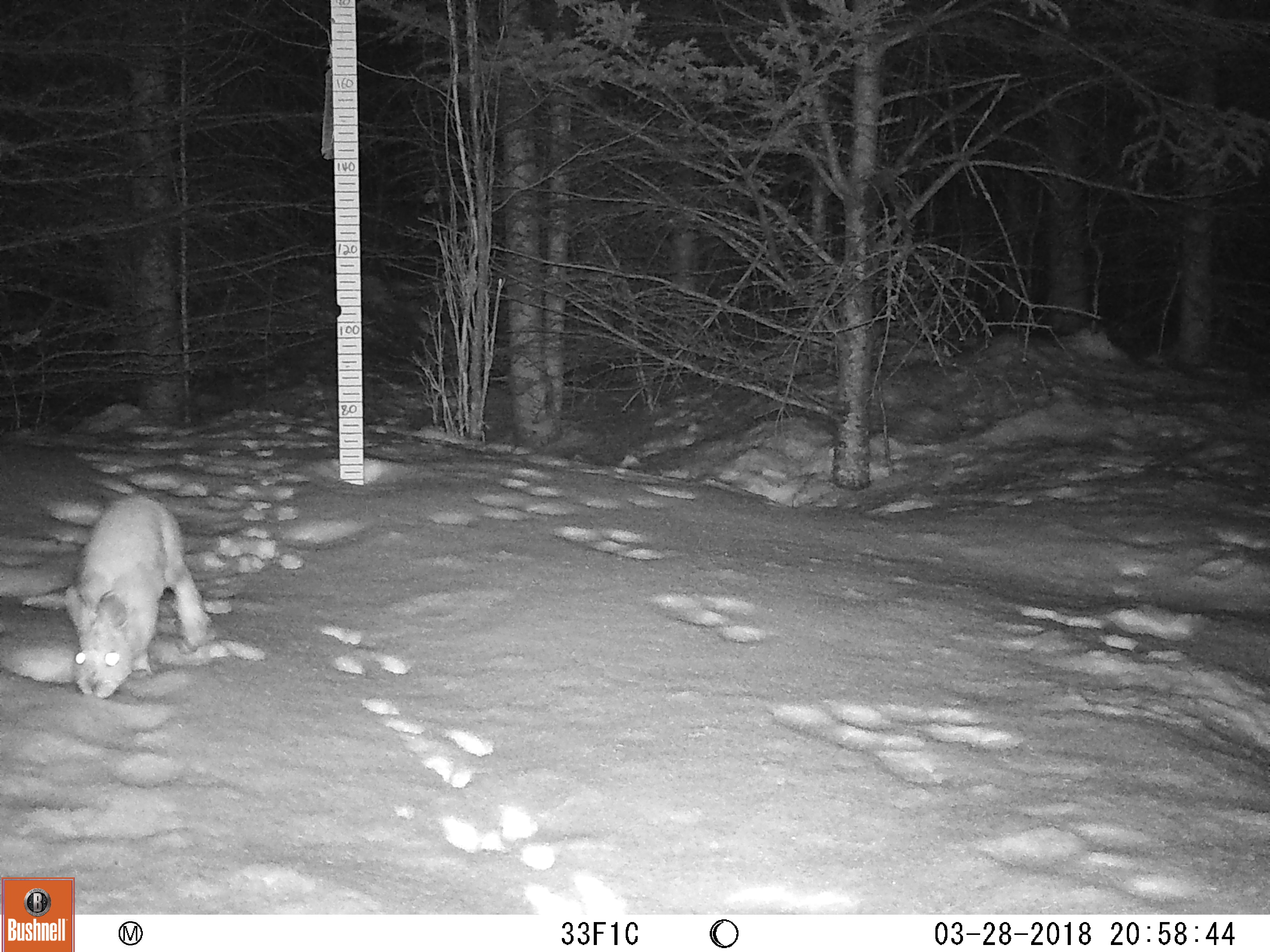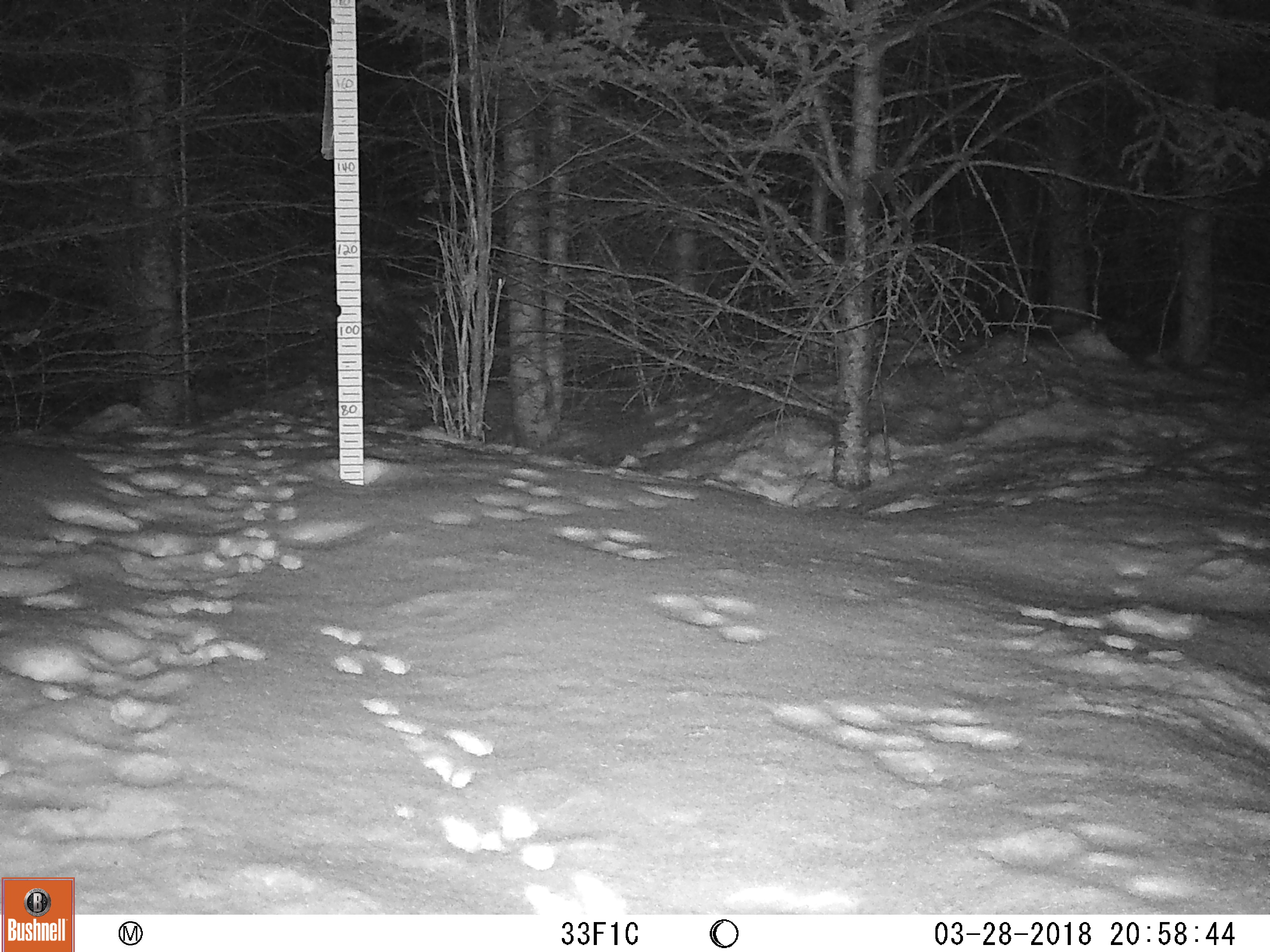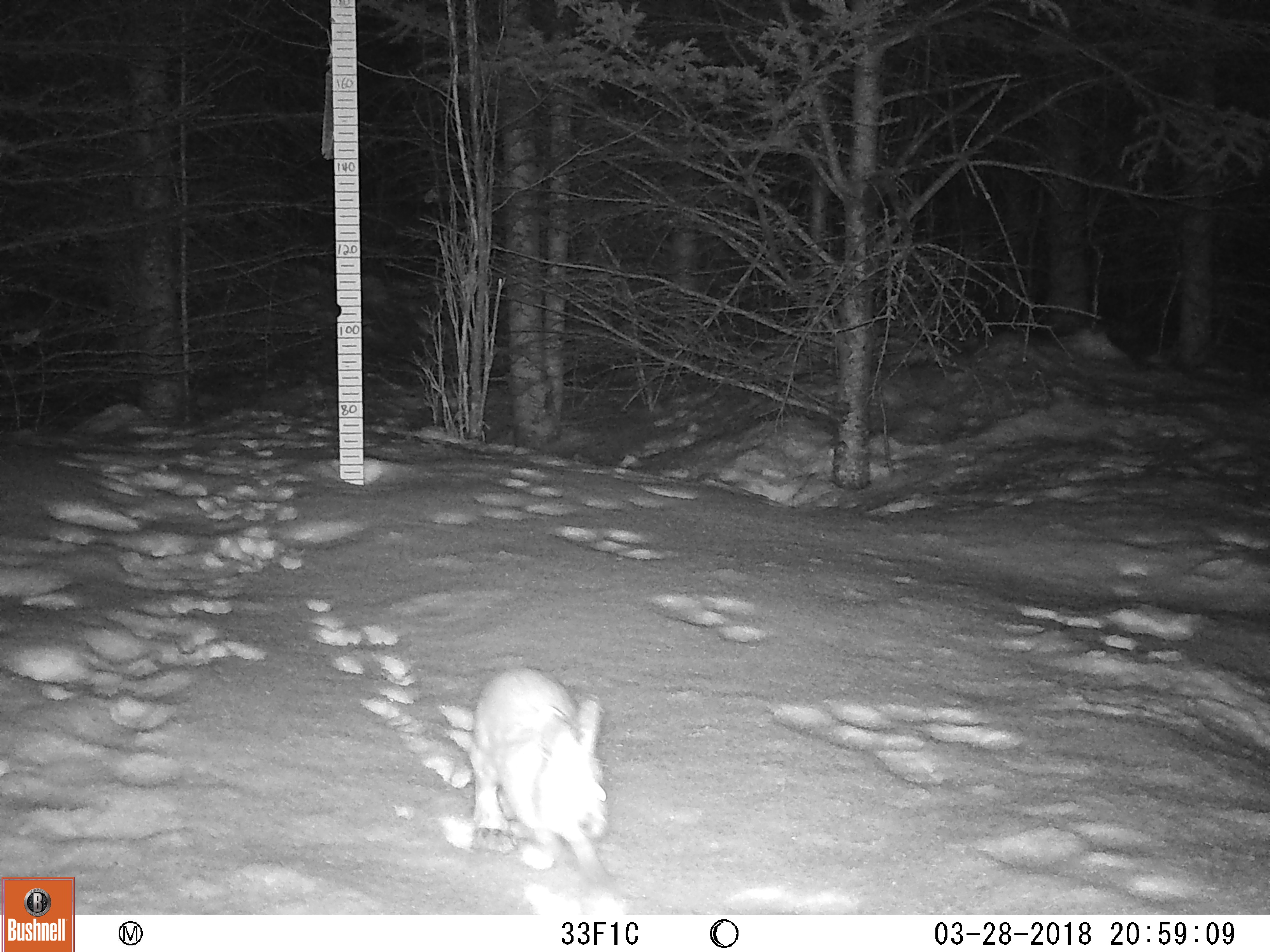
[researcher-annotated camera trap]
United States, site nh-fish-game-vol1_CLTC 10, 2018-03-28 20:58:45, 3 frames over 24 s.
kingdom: Animalia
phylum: Chordata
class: Mammalia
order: Lagomorpha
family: Leporidae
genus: Lepus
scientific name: Lepus americanus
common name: snowshoe hare